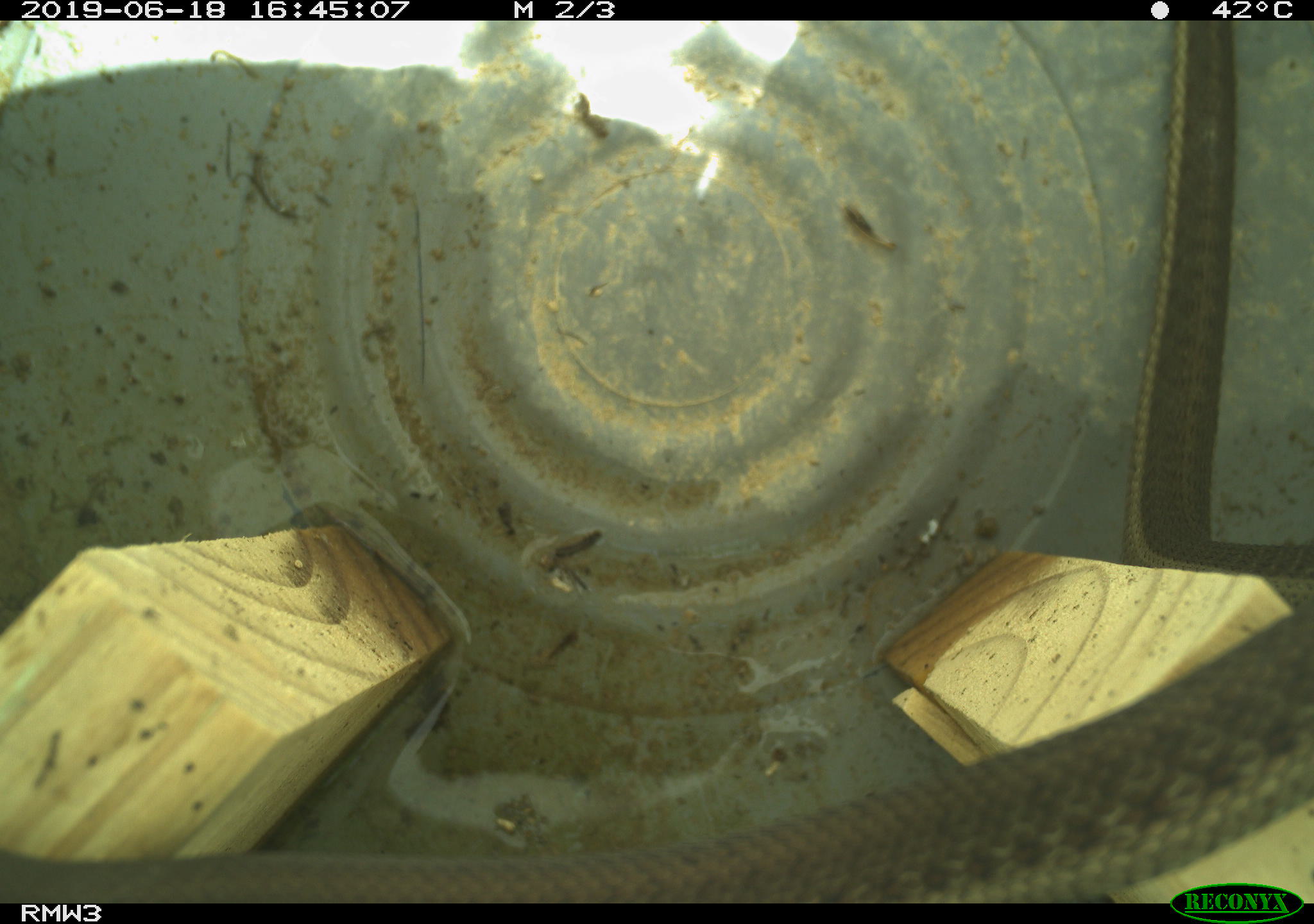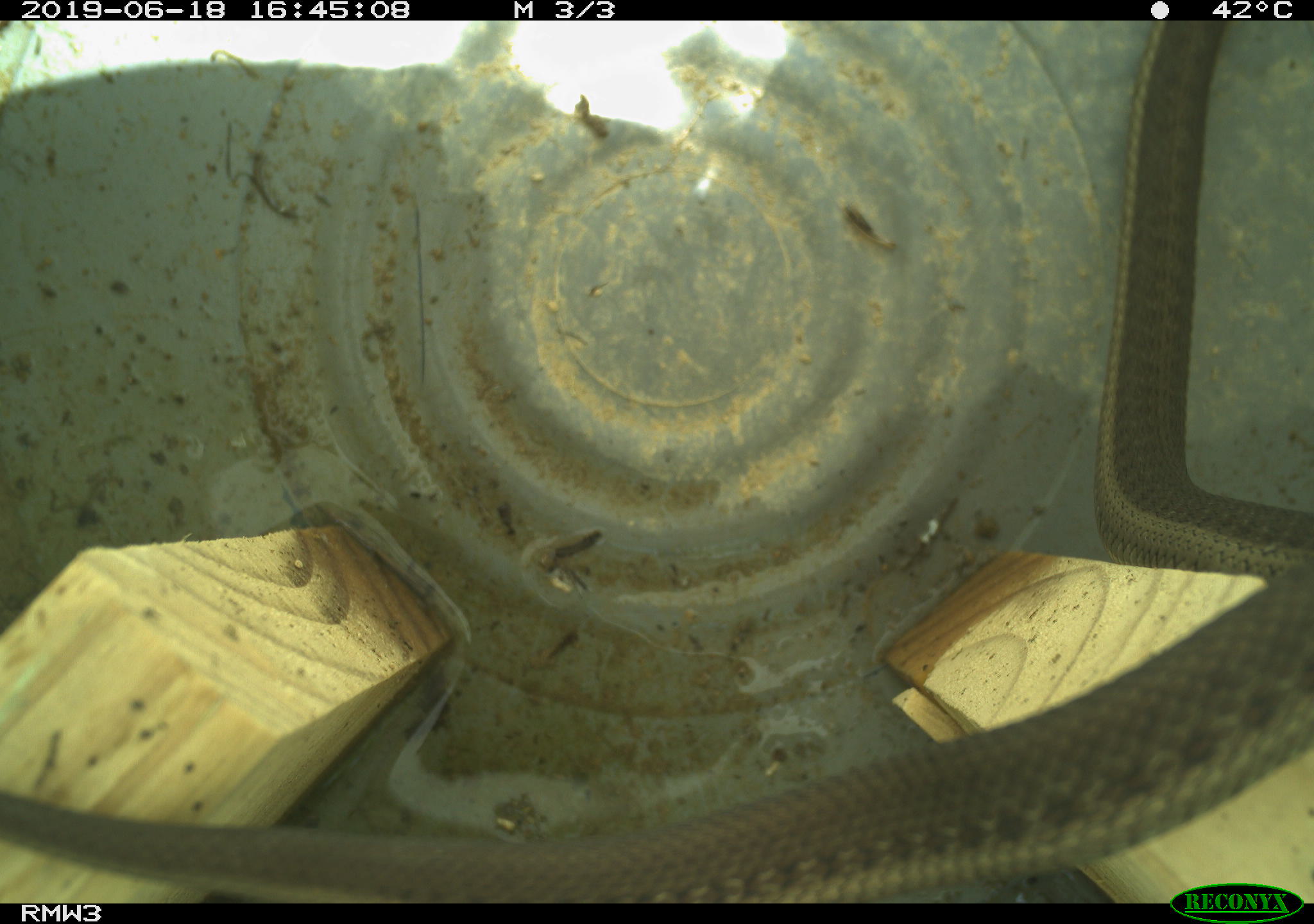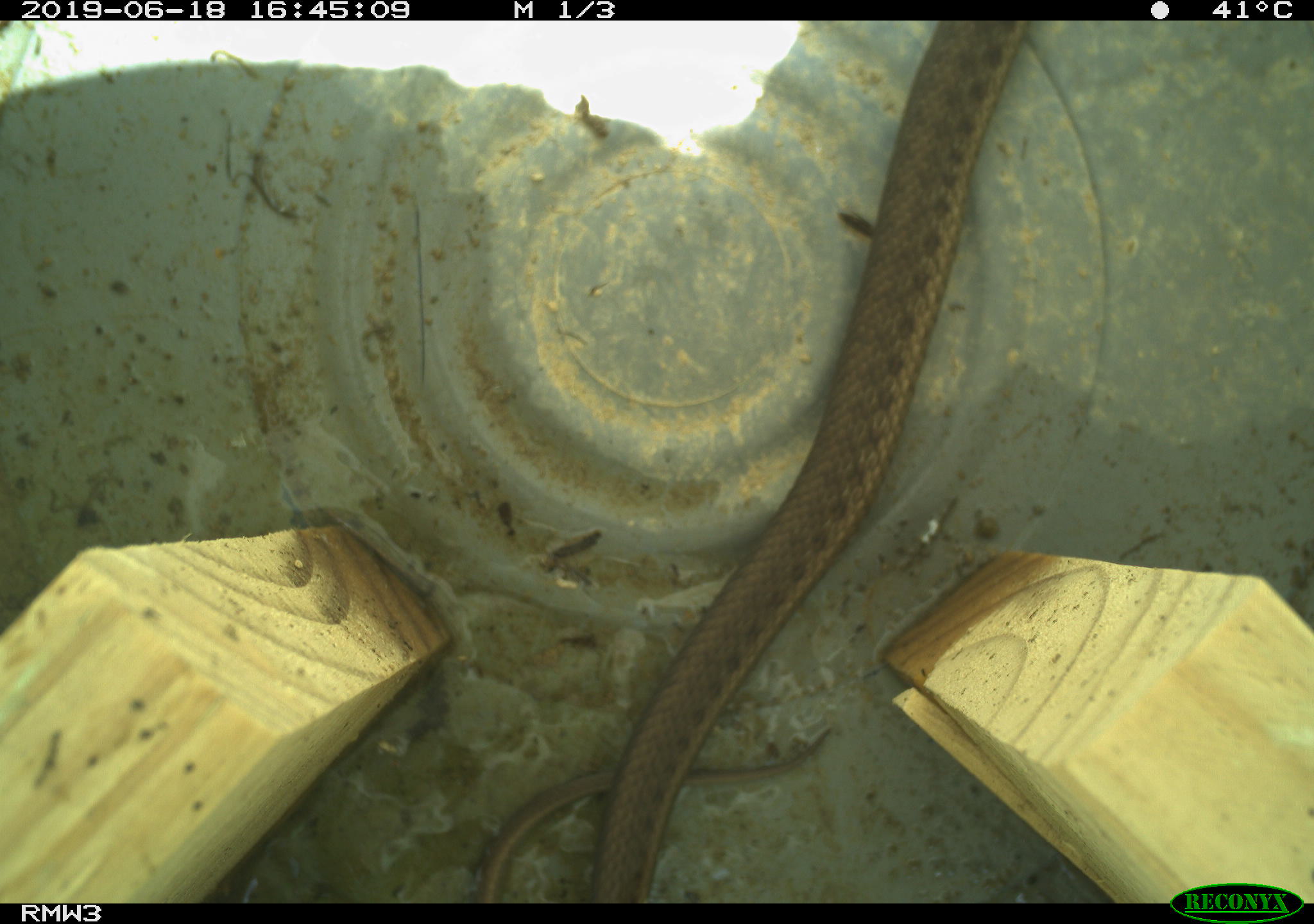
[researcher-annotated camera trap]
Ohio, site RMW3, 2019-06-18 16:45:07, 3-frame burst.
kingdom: Animalia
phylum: Chordata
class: Reptilia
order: Squamata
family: Colubridae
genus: Thamnophis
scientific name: Thamnophis sirtalis sirtalis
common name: eastern gartersnake